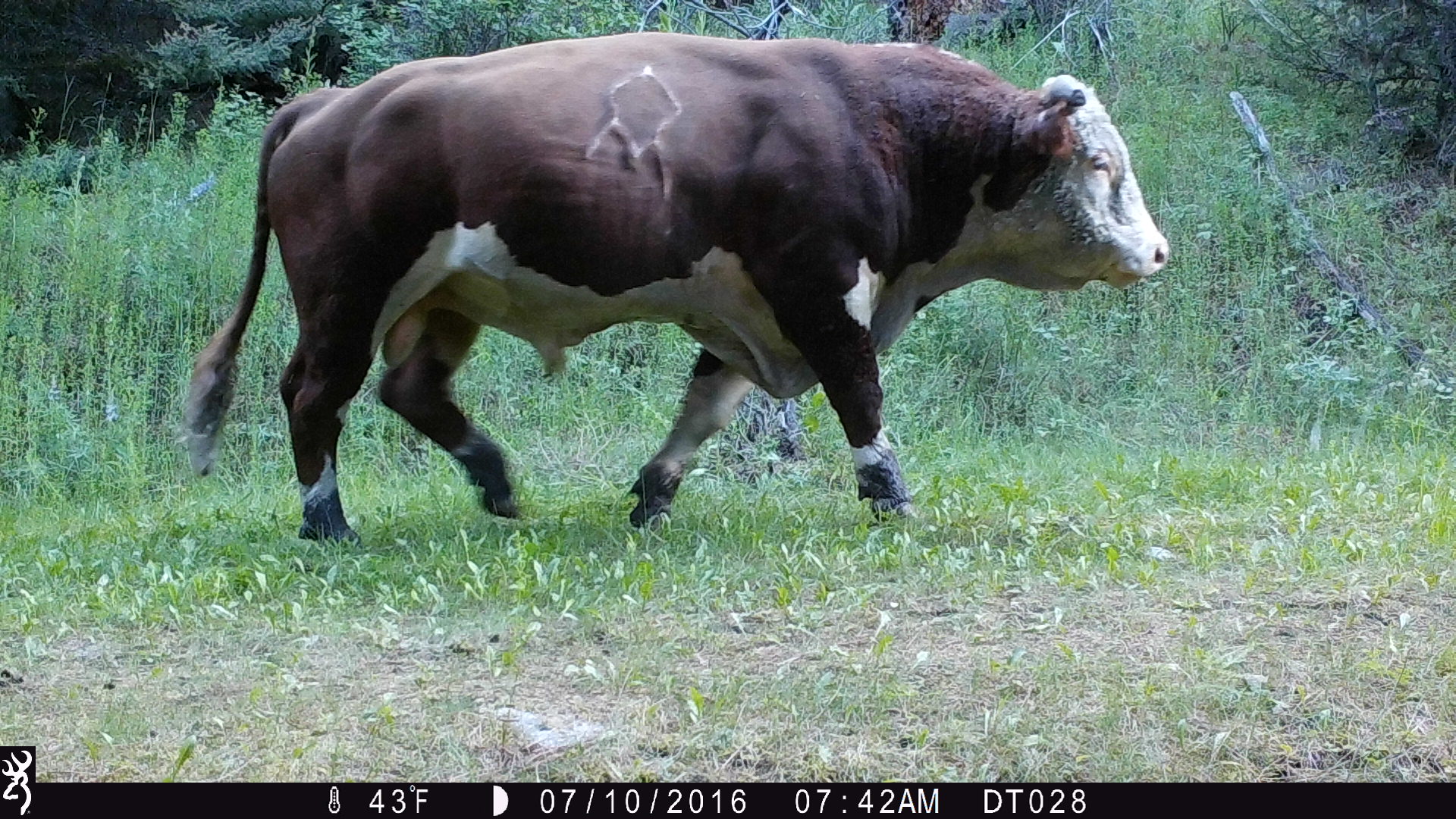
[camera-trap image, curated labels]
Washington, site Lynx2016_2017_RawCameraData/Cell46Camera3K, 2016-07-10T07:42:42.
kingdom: Animalia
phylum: Chordata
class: Mammalia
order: Artiodactyla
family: Bovidae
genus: Bos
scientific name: Bos taurus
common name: domestic cattle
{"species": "domestic cattle (Bos taurus)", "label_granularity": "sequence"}